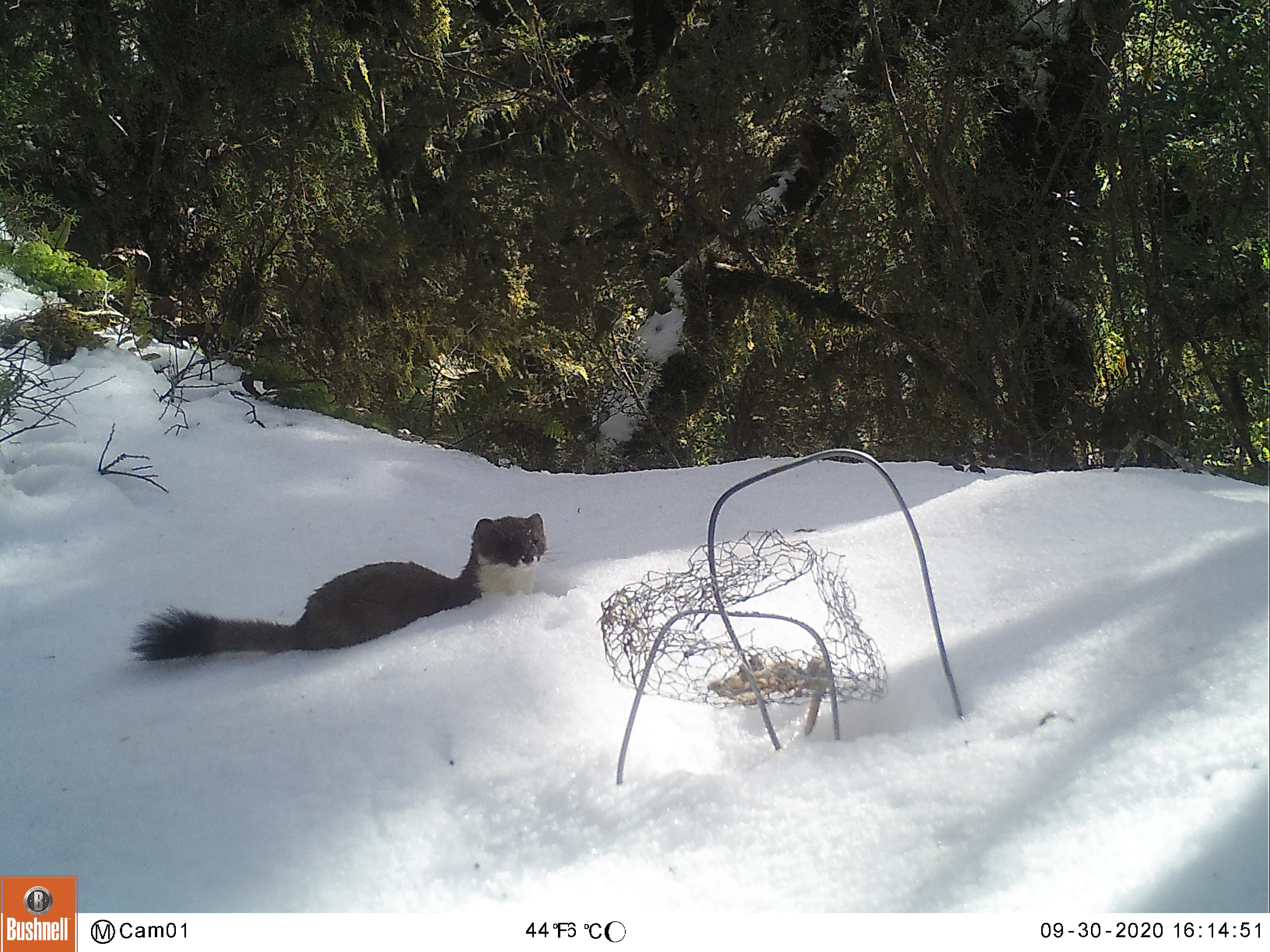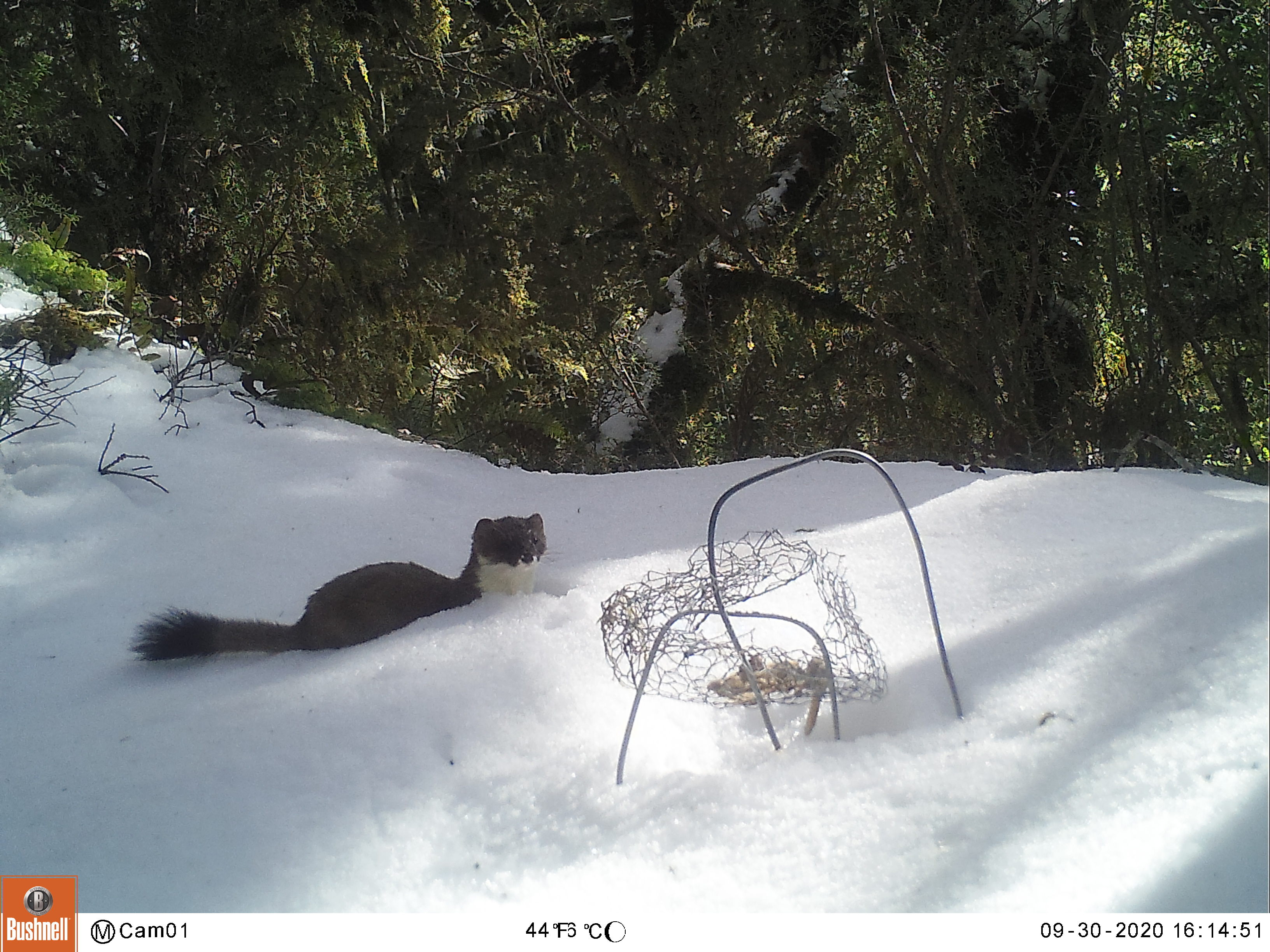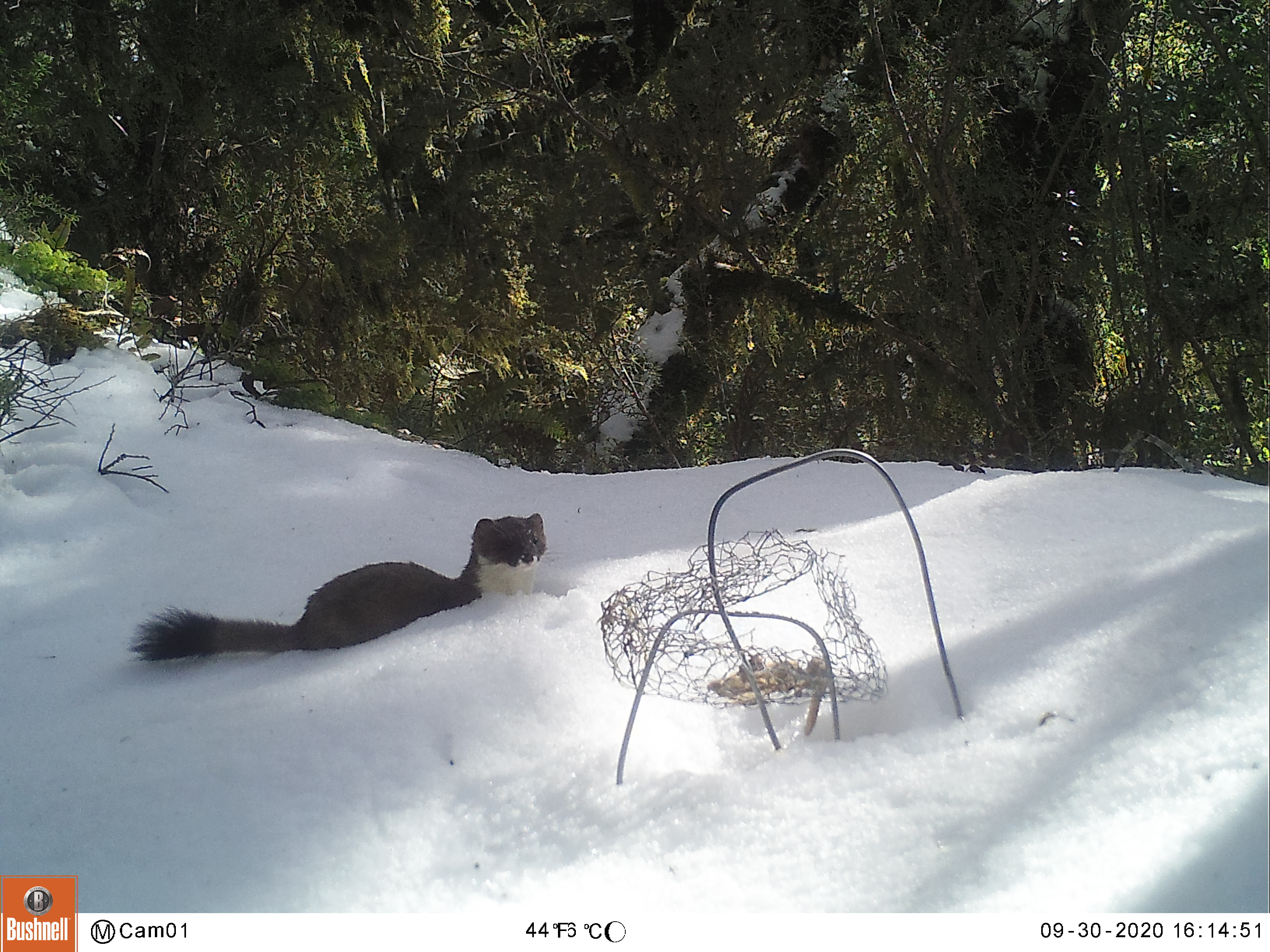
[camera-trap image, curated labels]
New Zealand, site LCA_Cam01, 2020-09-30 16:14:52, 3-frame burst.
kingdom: Animalia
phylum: Chordata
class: Mammalia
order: Carnivora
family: Mustelidae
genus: Mustela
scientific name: Mustela erminea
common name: stoat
Stoat (Mustela erminea).